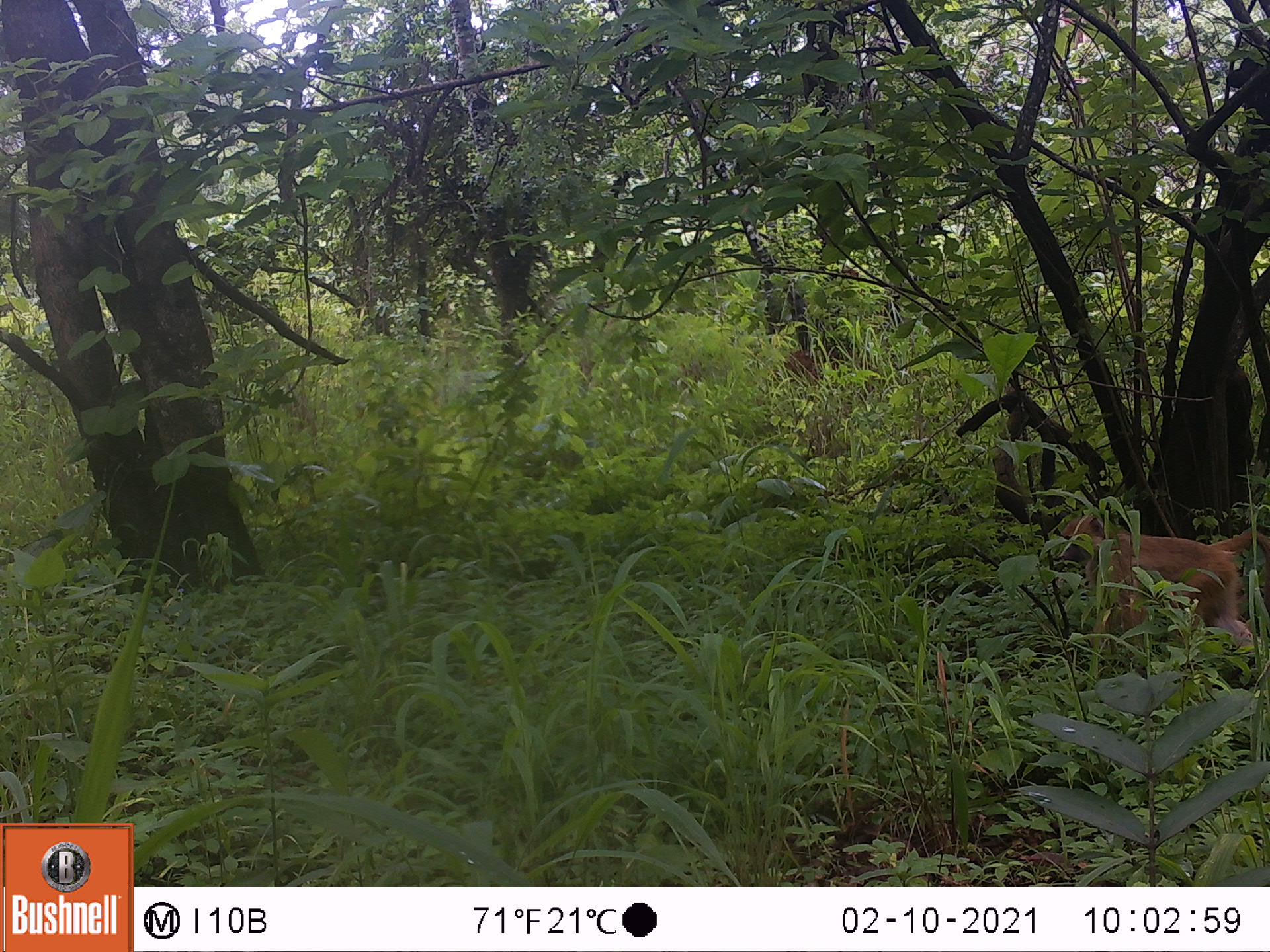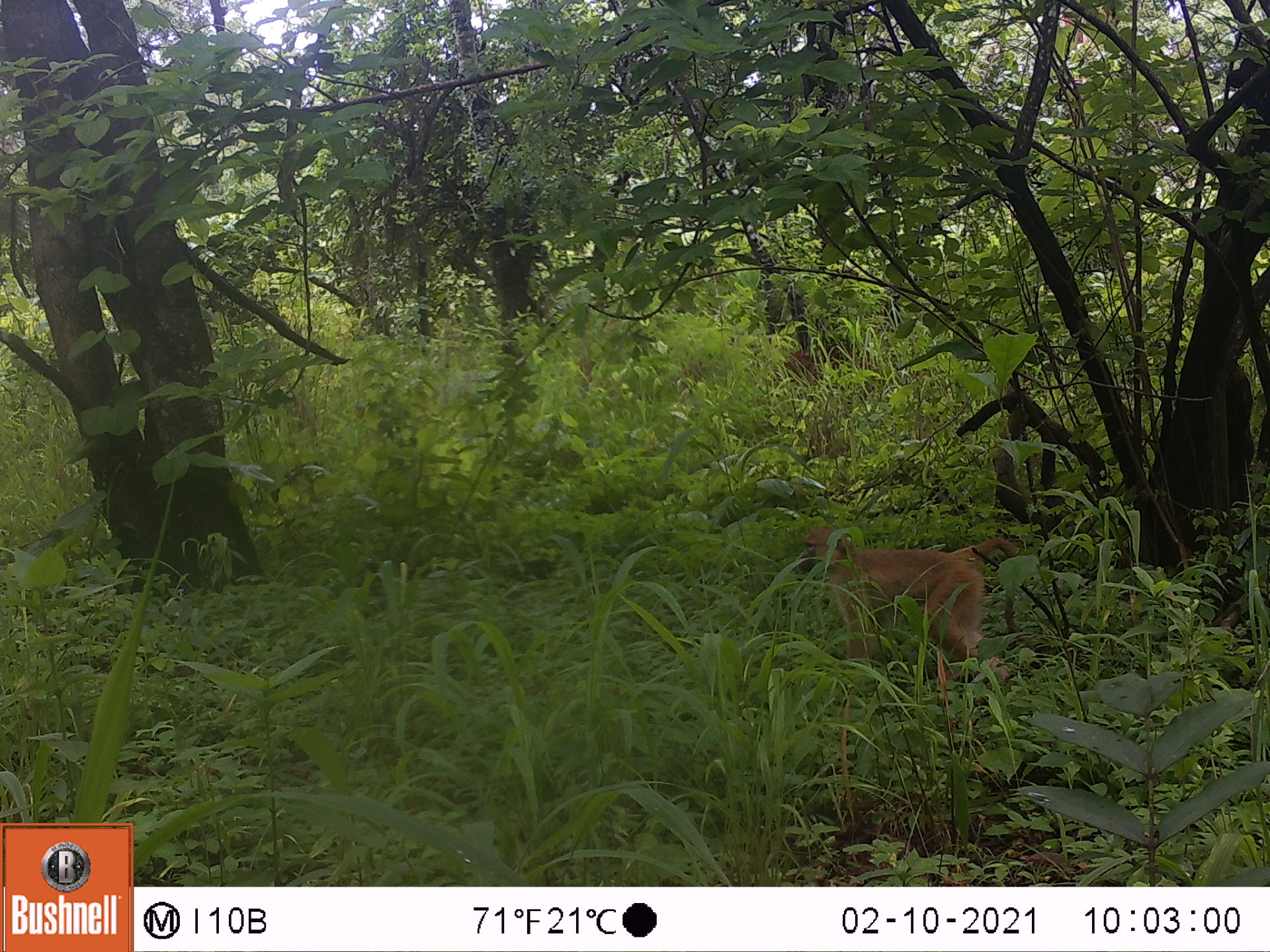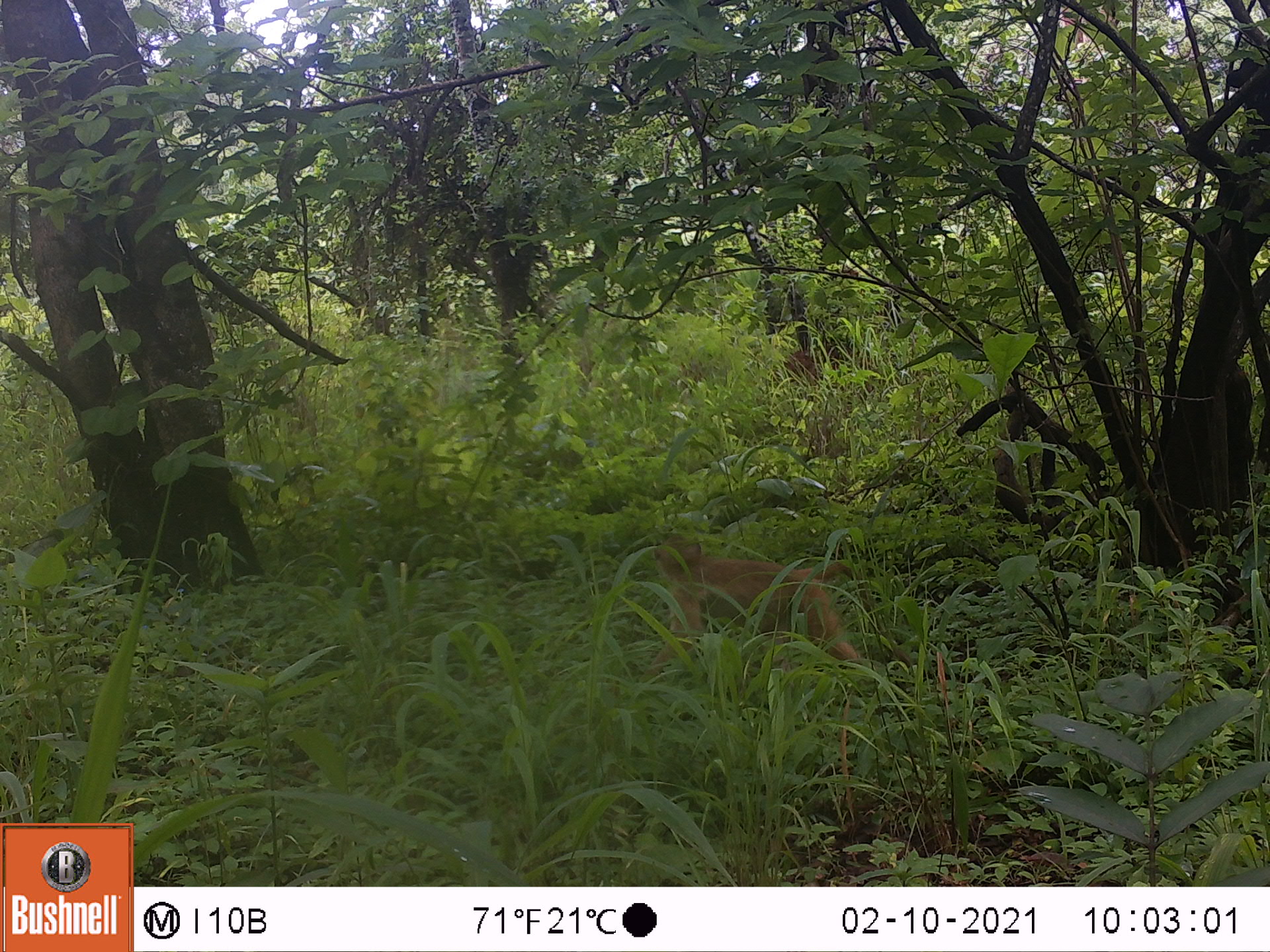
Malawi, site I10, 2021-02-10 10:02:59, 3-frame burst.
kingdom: Animalia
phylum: Chordata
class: Mammalia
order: Primates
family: Cercopithecidae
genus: Papio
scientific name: Papio cynocephalus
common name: yellow baboon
Yellow baboon (Papio cynocephalus), count 1.